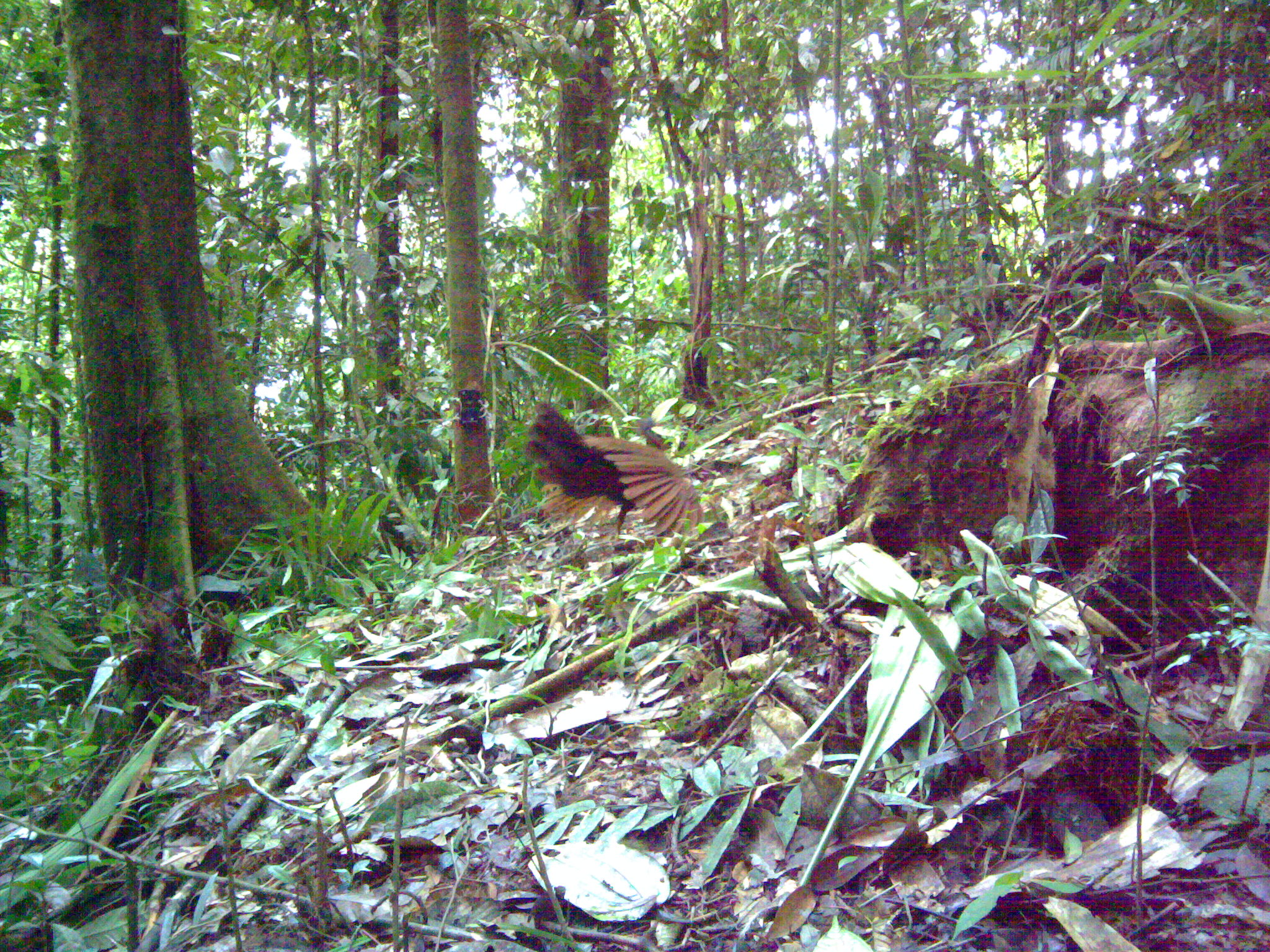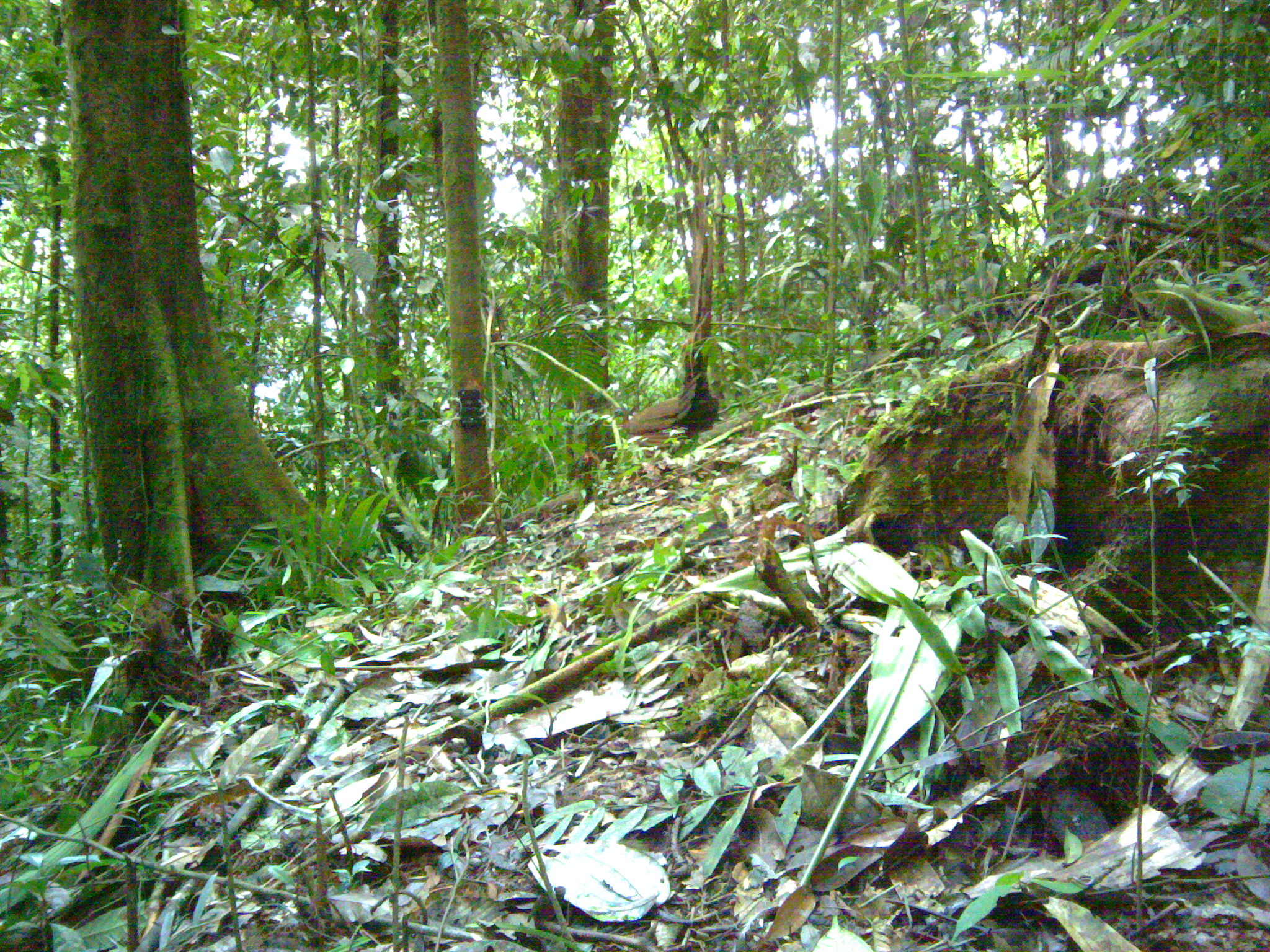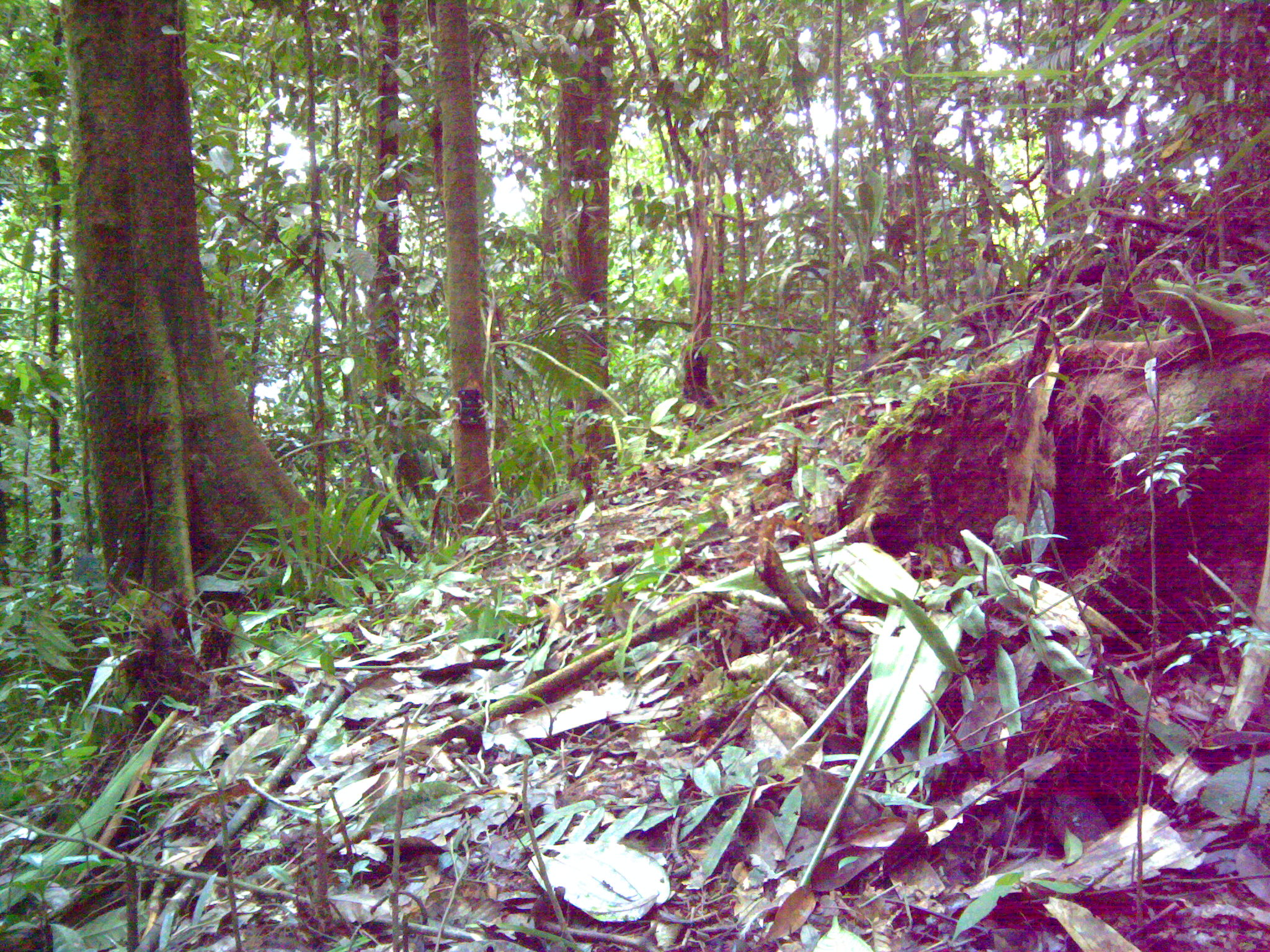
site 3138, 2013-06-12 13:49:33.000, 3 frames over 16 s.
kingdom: Animalia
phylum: Chordata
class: Aves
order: Galliformes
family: Phasianidae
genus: Argusianus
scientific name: Argusianus argus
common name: great argus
Argusianus argus (great argus), count 1.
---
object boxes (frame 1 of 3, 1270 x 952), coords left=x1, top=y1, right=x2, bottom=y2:
argusianus argus: left=525, top=401, right=702, bottom=549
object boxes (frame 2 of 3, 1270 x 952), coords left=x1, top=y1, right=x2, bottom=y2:
argusianus argus: left=610, top=343, right=720, bottom=459